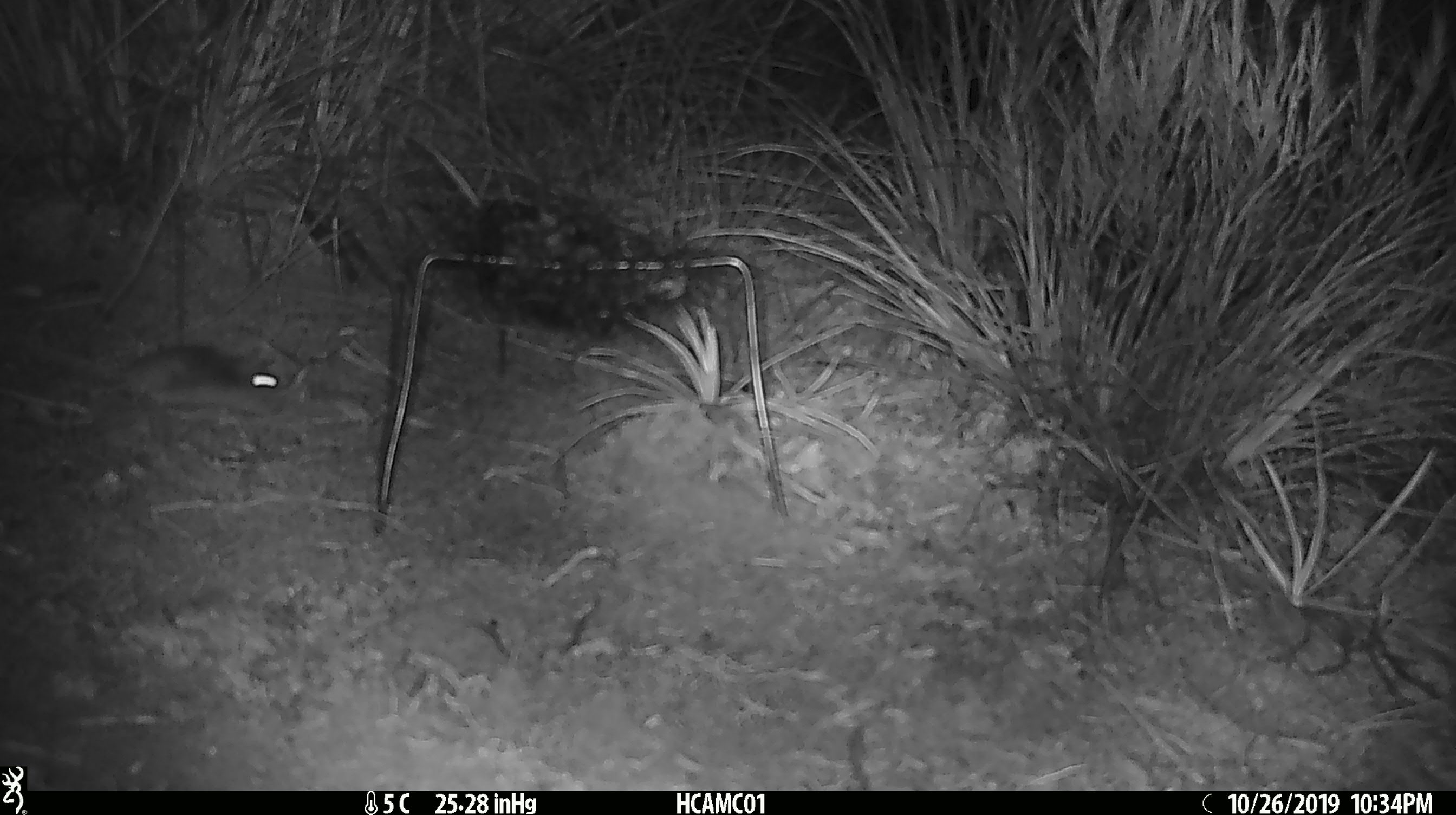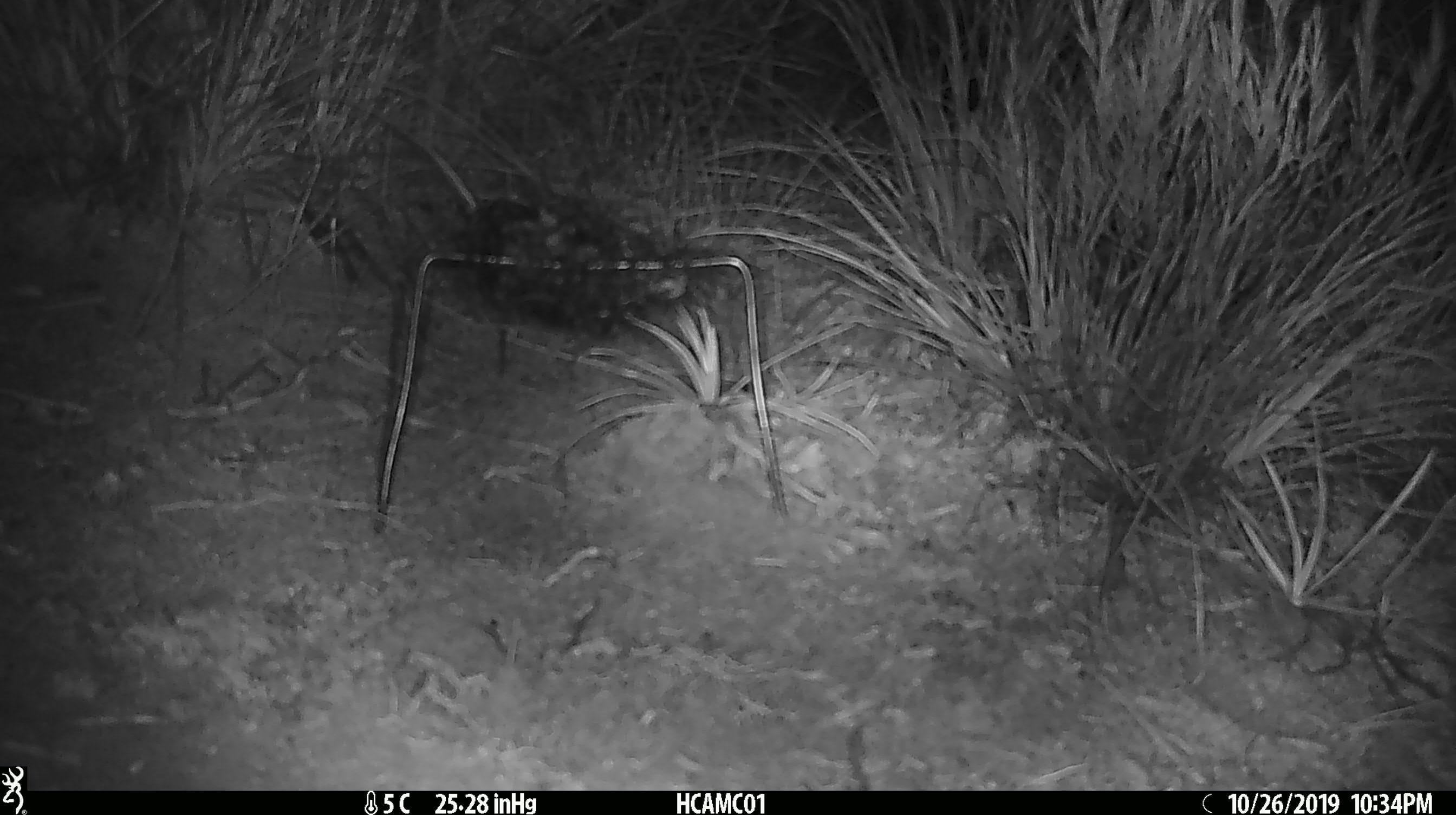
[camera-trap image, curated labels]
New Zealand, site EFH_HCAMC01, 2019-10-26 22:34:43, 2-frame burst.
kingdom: Animalia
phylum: Chordata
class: Mammalia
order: Rodentia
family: Muridae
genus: Mus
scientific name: Mus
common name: mouse